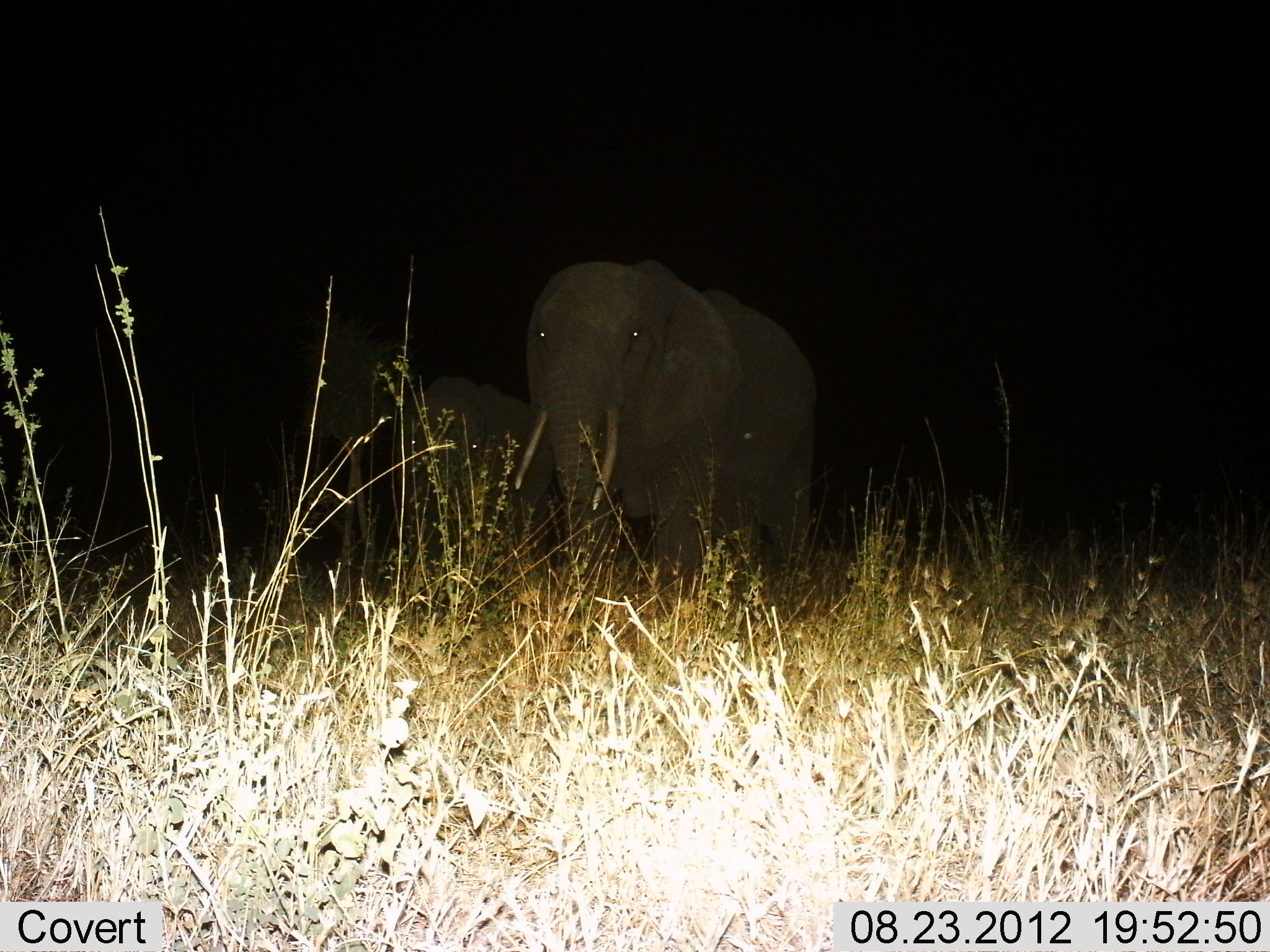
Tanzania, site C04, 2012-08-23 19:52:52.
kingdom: Animalia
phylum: Chordata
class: Mammalia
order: Proboscidea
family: Elephantidae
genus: Loxodonta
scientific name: Loxodonta africana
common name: african bush elephant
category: elephant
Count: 2.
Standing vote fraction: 60%.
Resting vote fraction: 0%.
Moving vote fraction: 40%.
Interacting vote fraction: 0%.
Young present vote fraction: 40%.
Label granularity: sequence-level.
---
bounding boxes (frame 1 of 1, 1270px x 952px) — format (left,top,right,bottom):
animal: (513,260,822,618); (393,372,555,629)